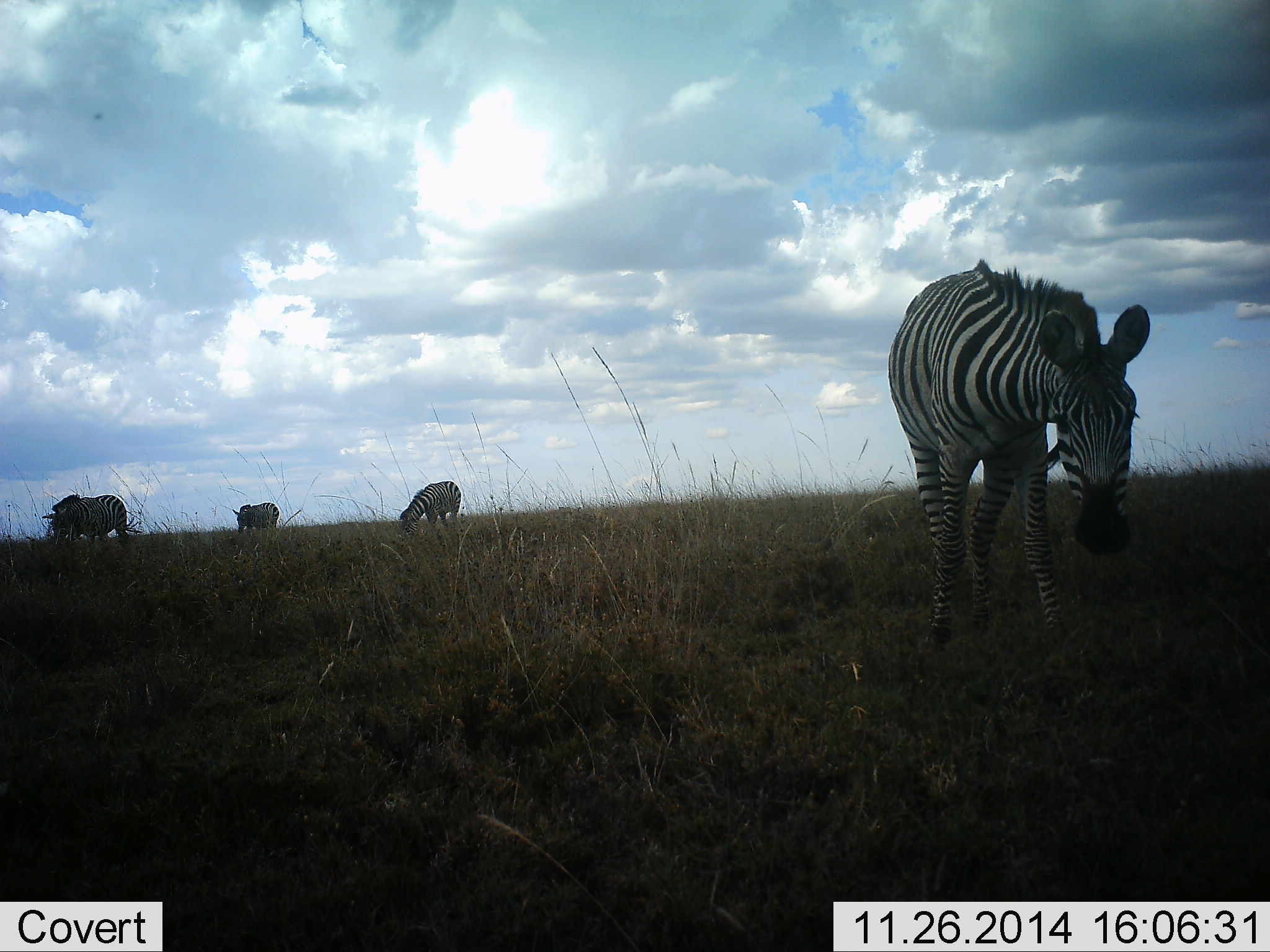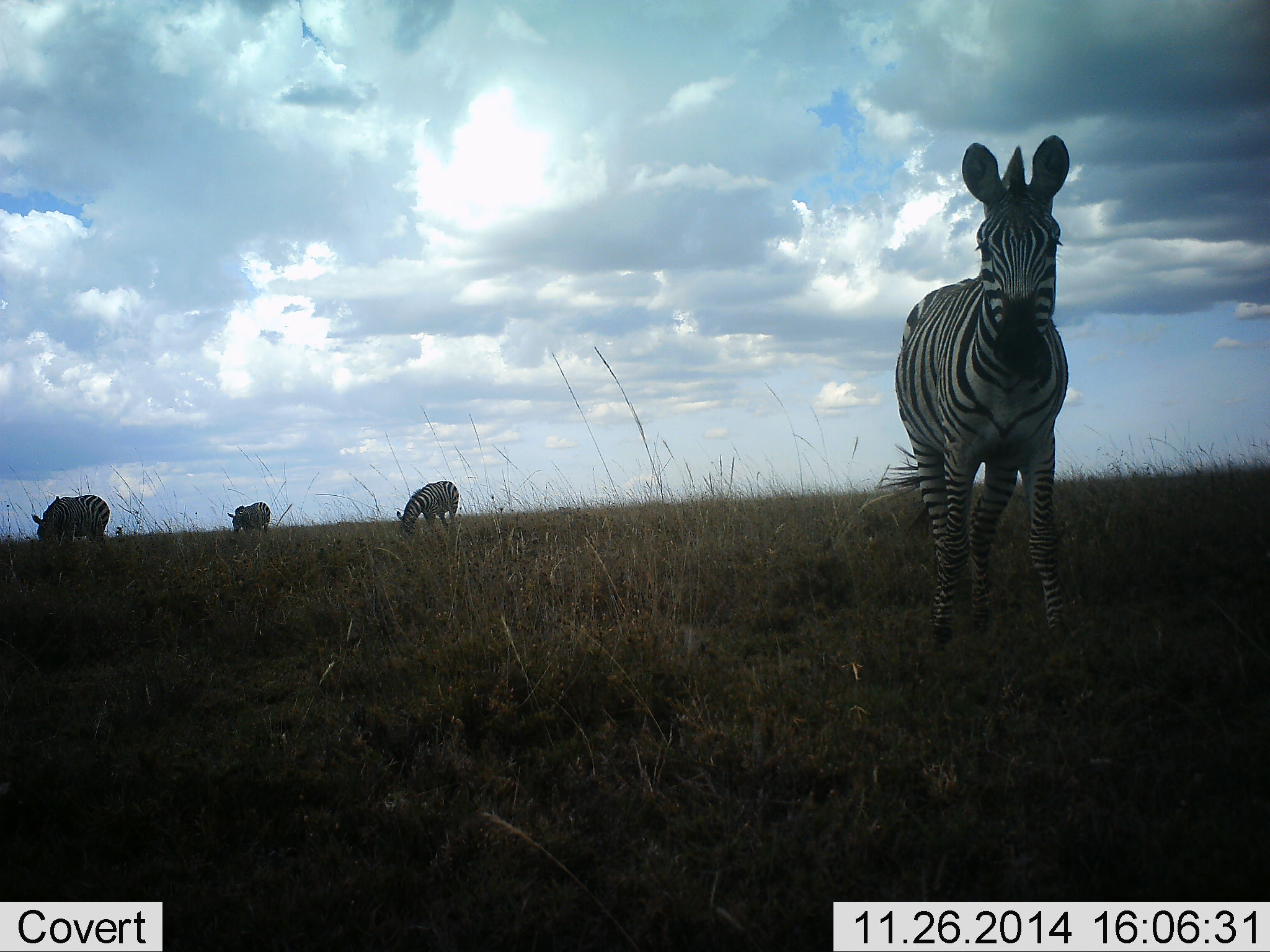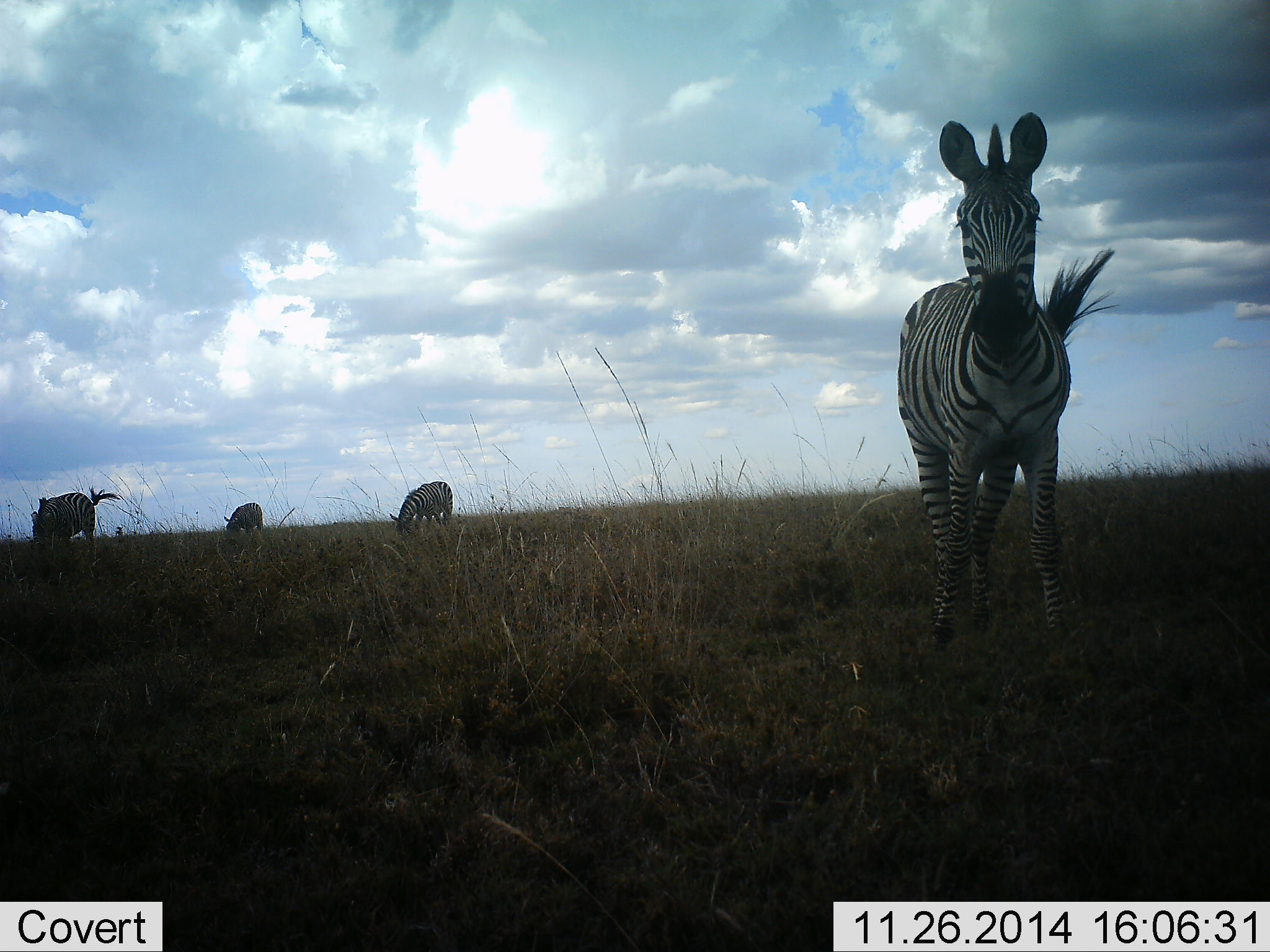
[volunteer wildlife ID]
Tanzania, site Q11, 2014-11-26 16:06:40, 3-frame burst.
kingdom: Animalia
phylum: Chordata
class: Mammalia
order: Perissodactyla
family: Equidae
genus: Equus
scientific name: Equus quagga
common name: plains zebra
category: zebra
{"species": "zebra (plains zebra) (Equus quagga)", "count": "4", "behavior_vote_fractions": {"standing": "60%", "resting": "0%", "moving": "40%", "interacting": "0%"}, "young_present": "0%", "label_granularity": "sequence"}